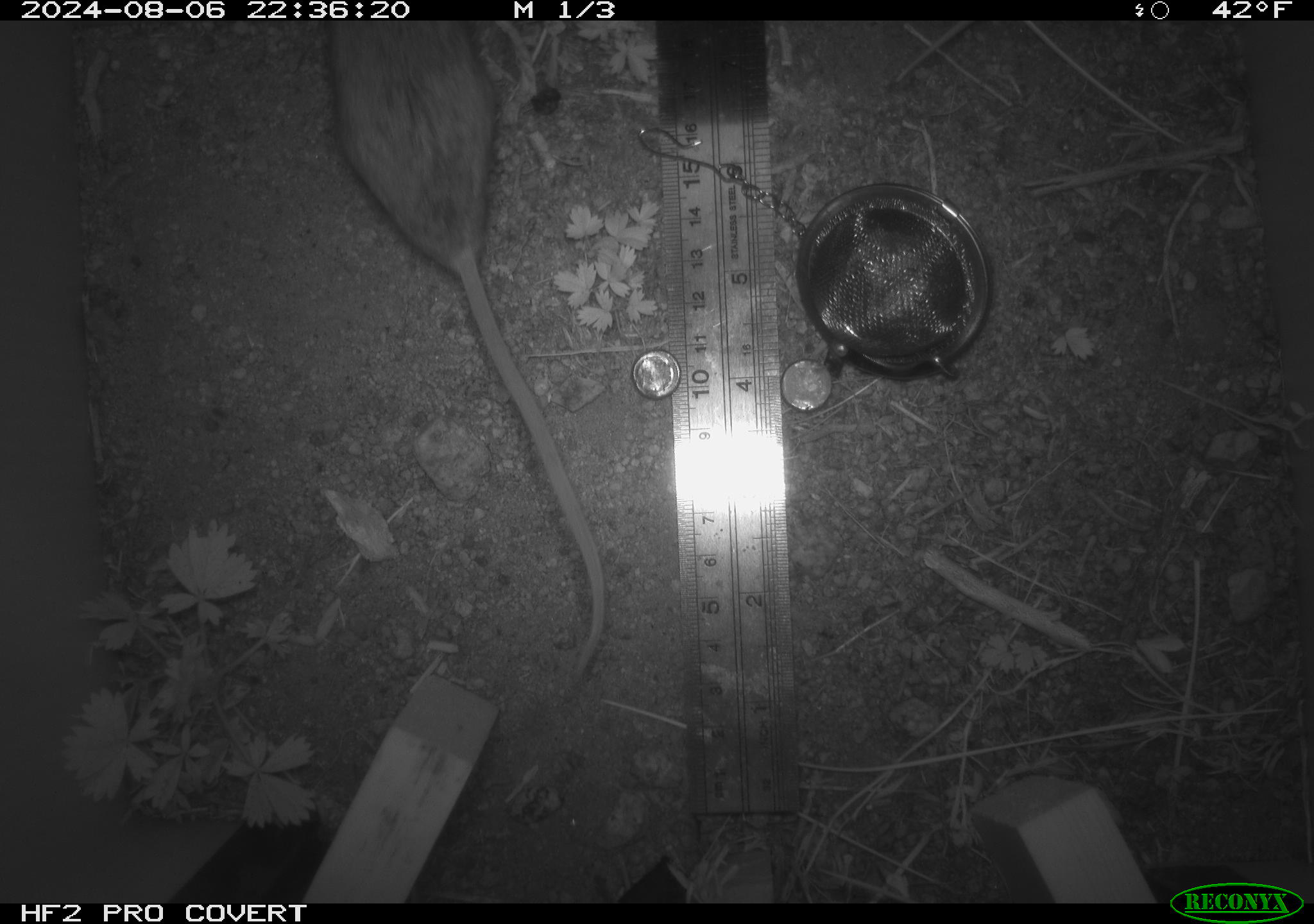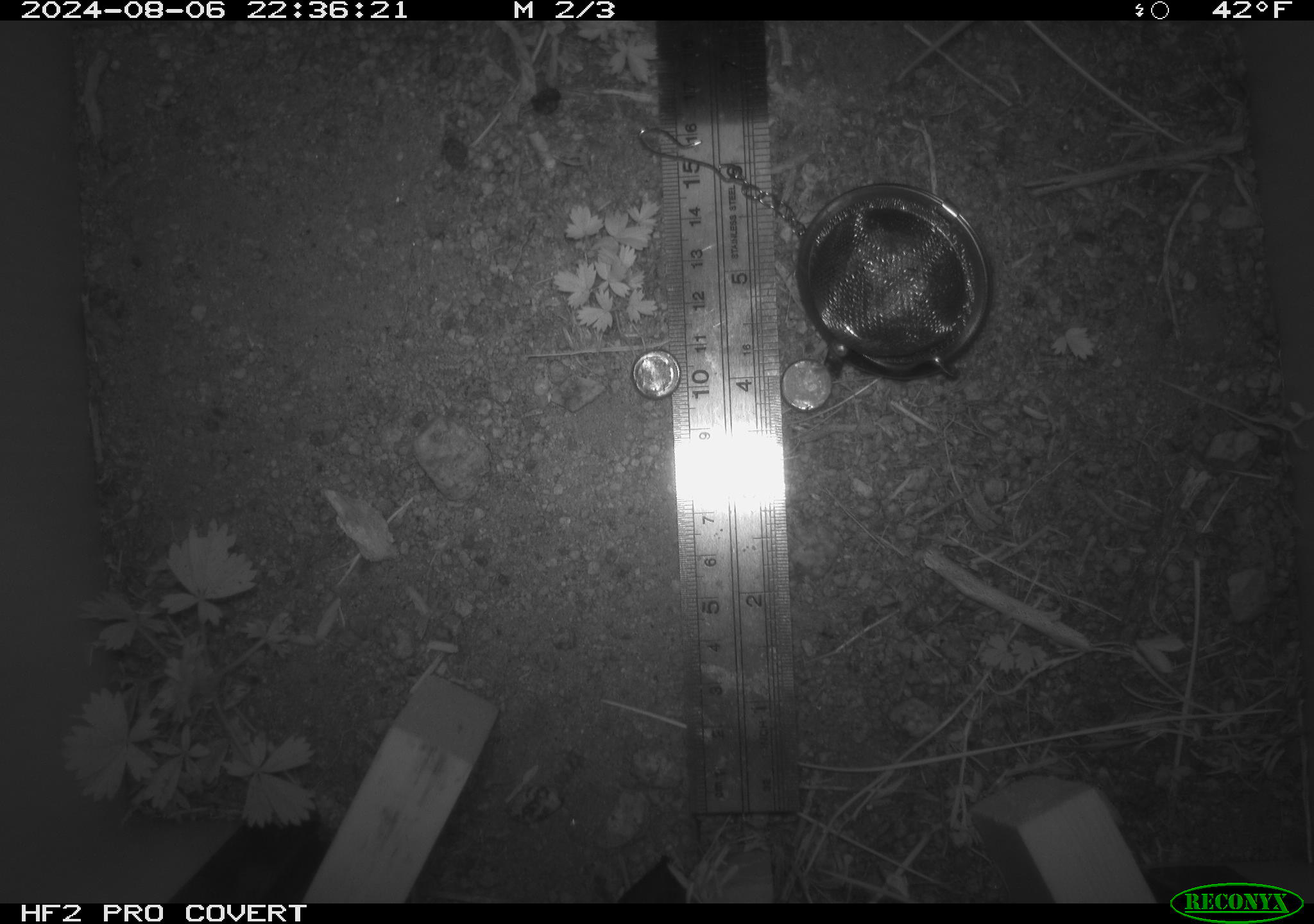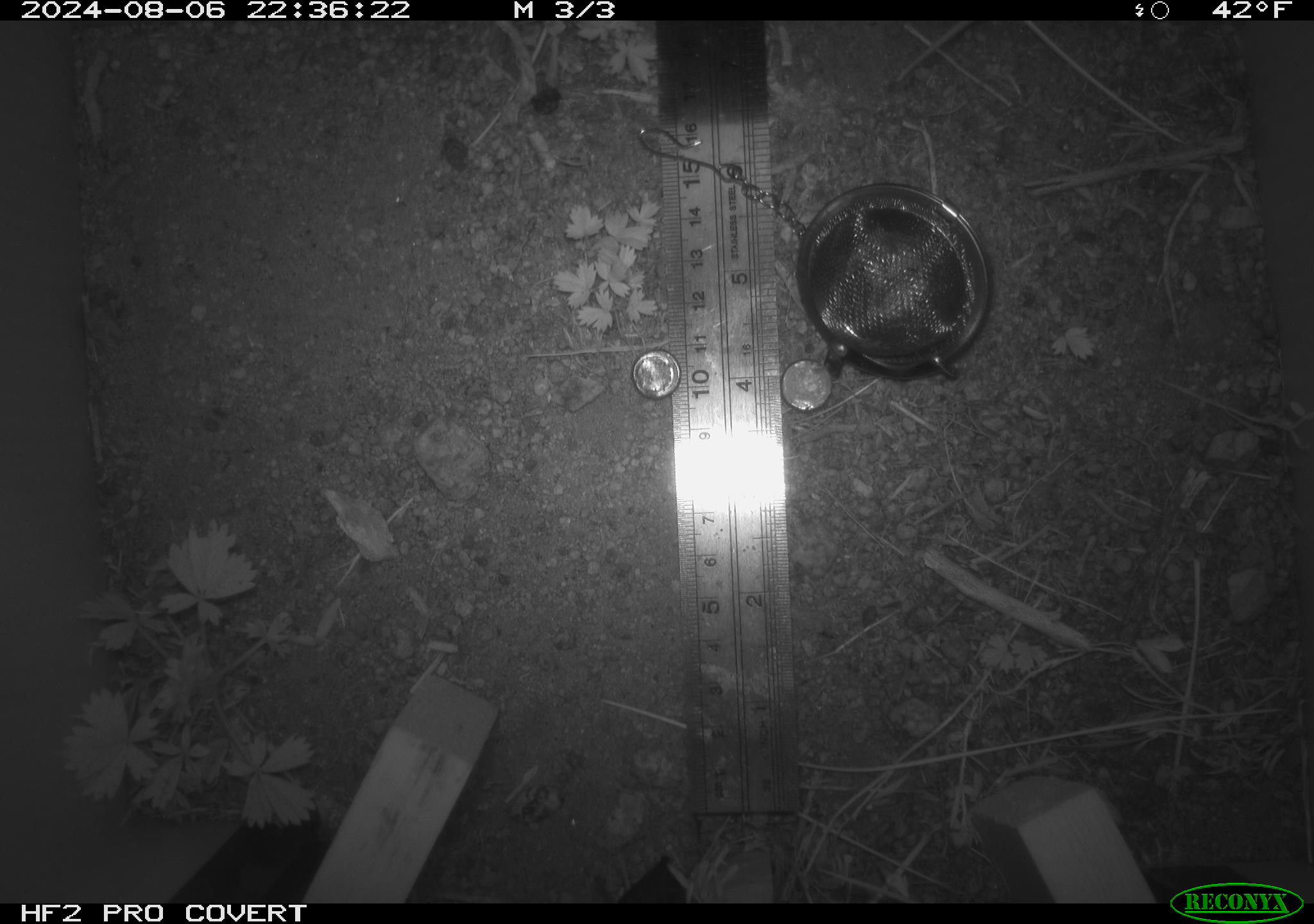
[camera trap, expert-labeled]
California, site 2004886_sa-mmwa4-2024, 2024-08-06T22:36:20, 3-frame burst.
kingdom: Animalia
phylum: Chordata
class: Mammalia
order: Rodentia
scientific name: Rodentia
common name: mouse species